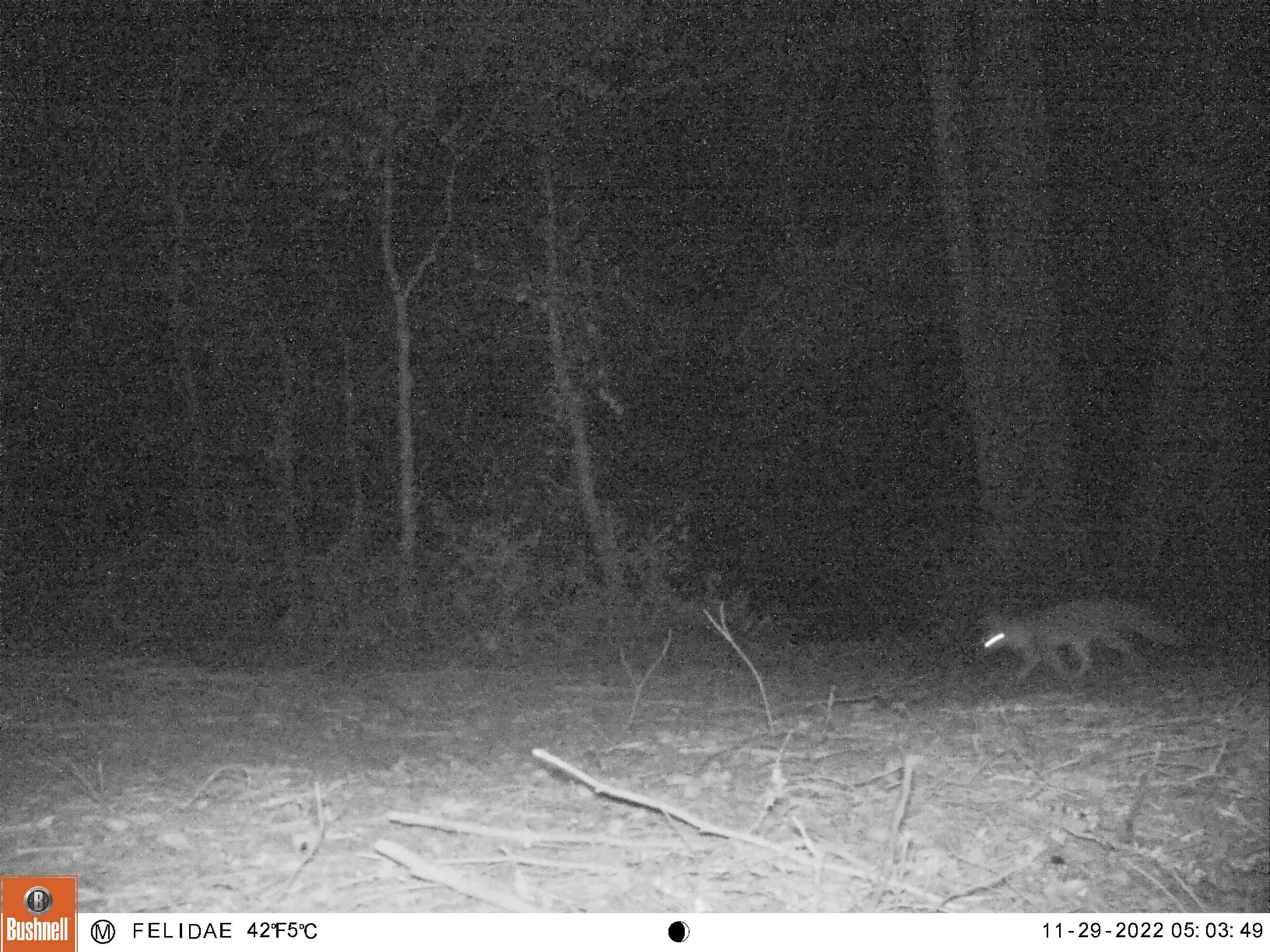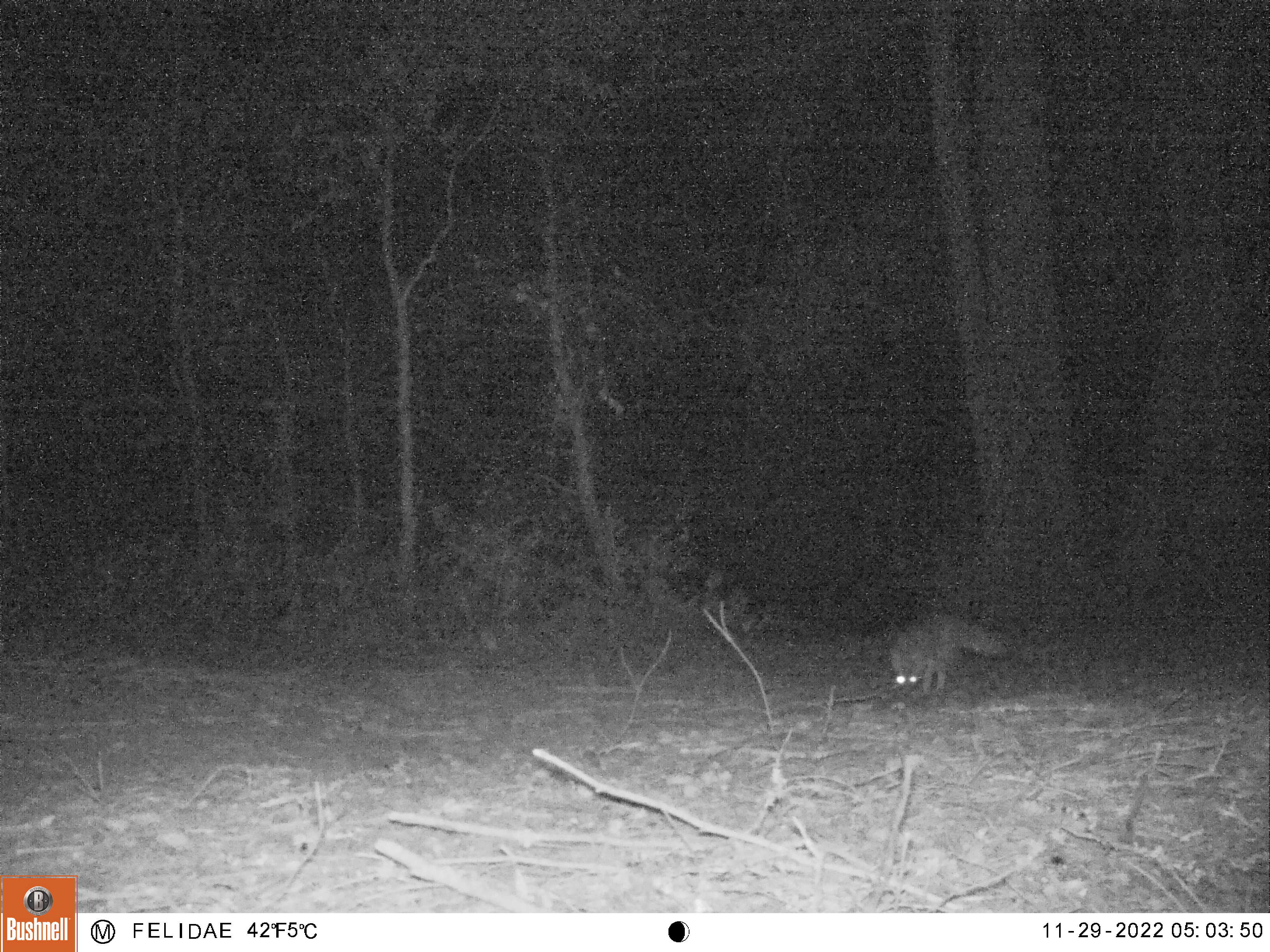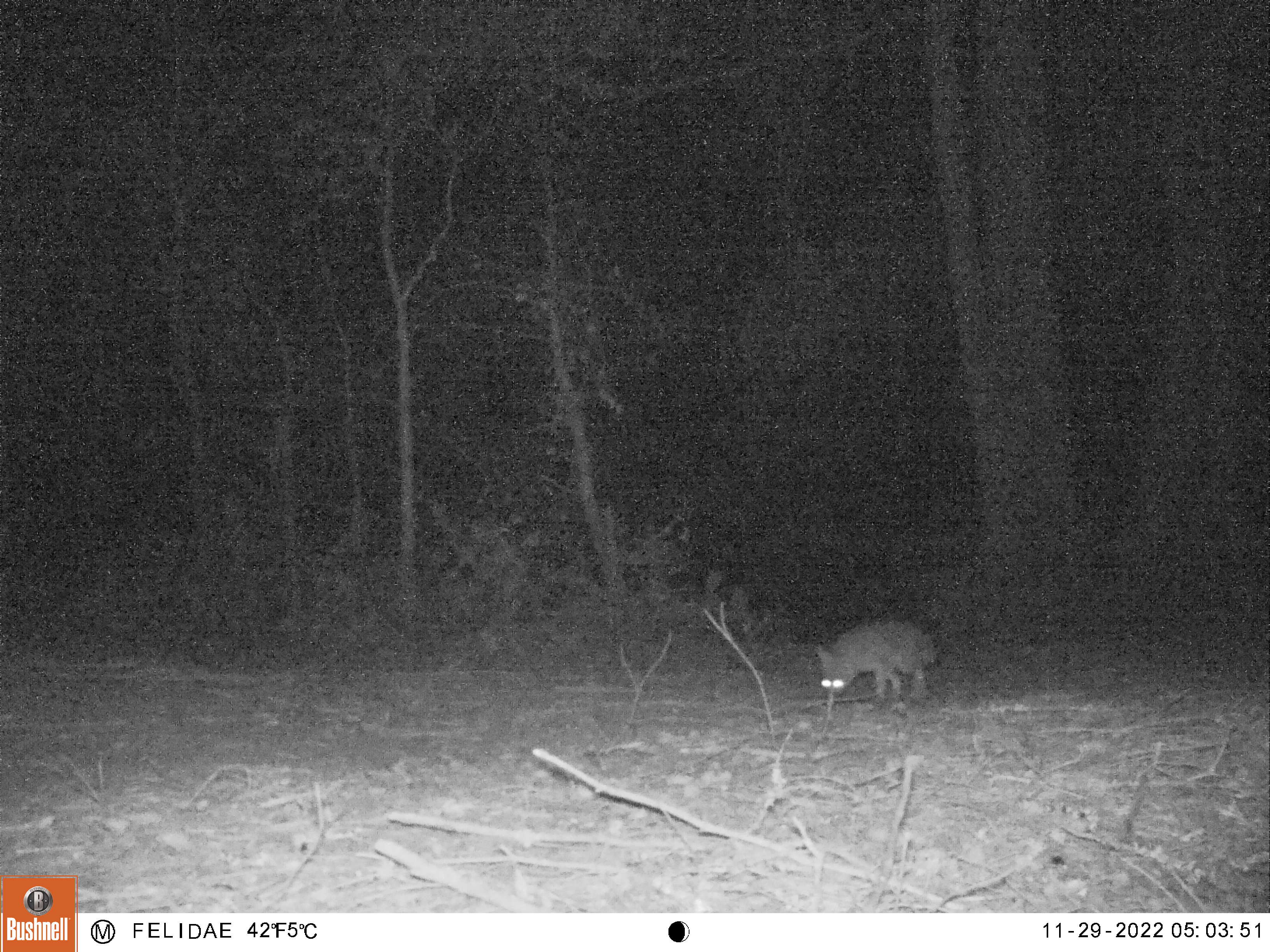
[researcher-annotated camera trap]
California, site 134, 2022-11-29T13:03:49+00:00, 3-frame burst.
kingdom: Animalia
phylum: Chordata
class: Mammalia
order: Carnivora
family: Canidae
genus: Urocyon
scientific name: Urocyon cinereoargenteus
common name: gray fox